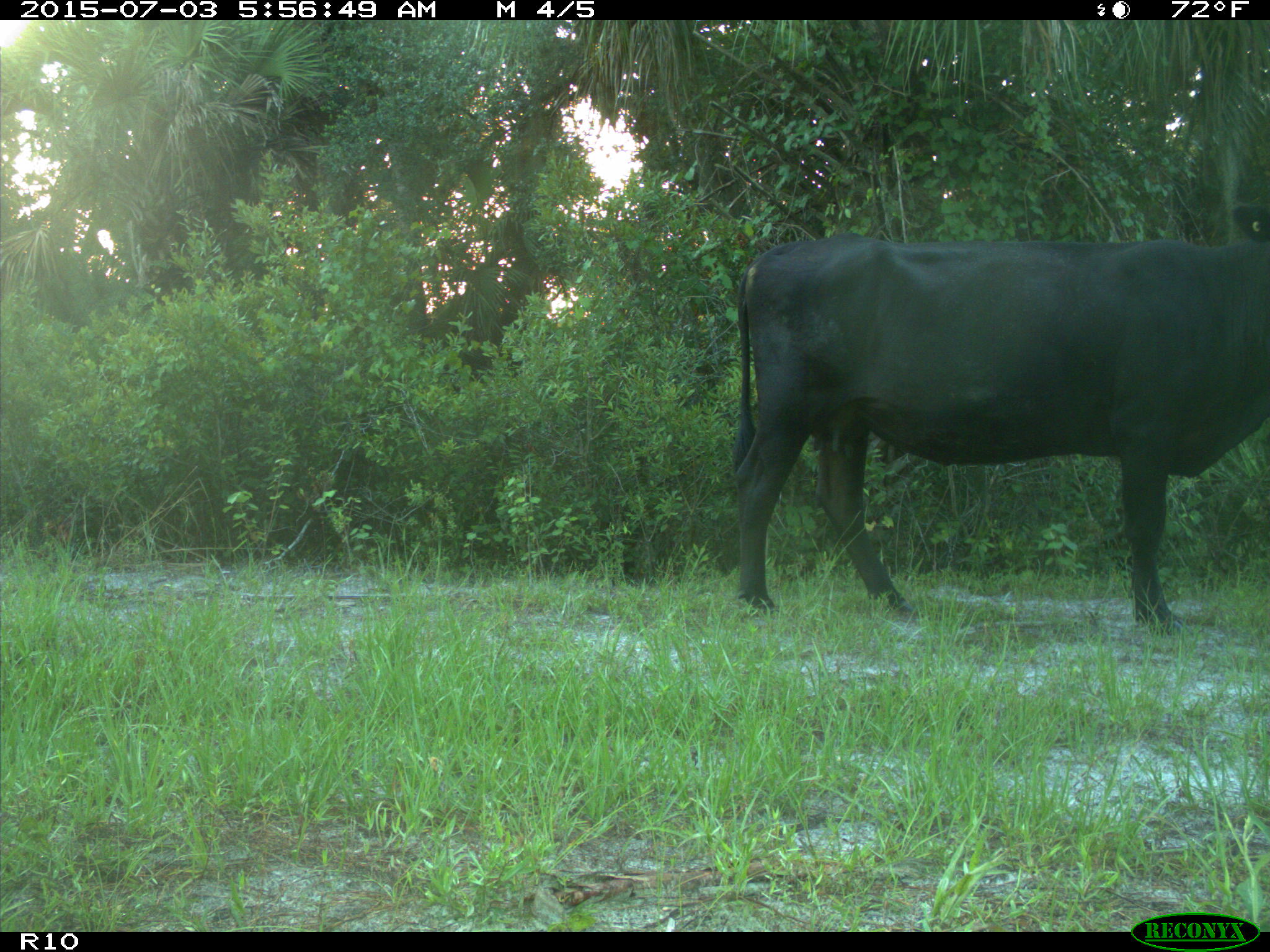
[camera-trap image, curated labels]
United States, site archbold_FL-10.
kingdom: Animalia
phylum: Chordata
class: Mammalia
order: Artiodactyla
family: Bovidae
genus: Bos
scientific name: Bos taurus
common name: domestic cow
Bos taurus (domestic cow).